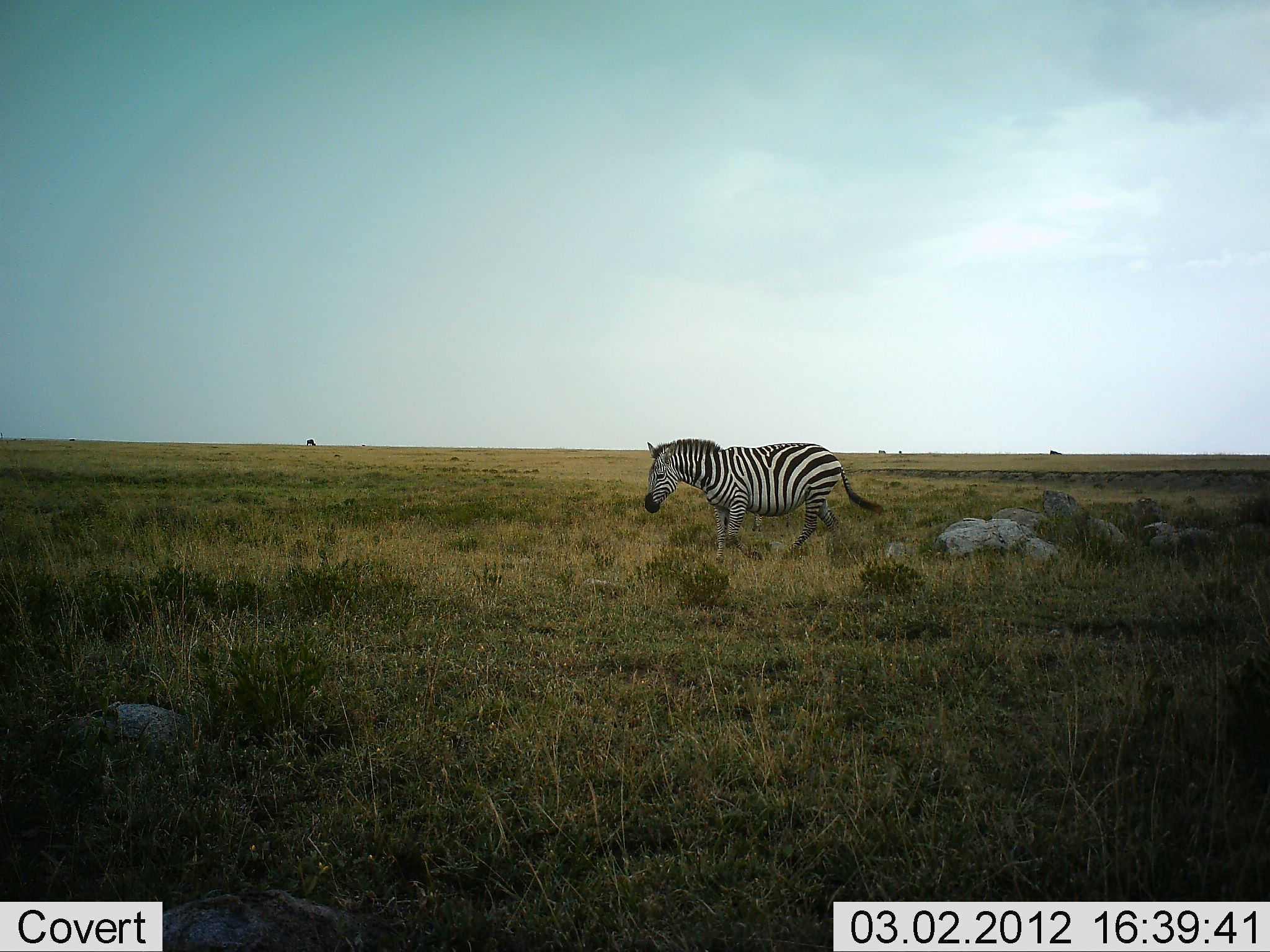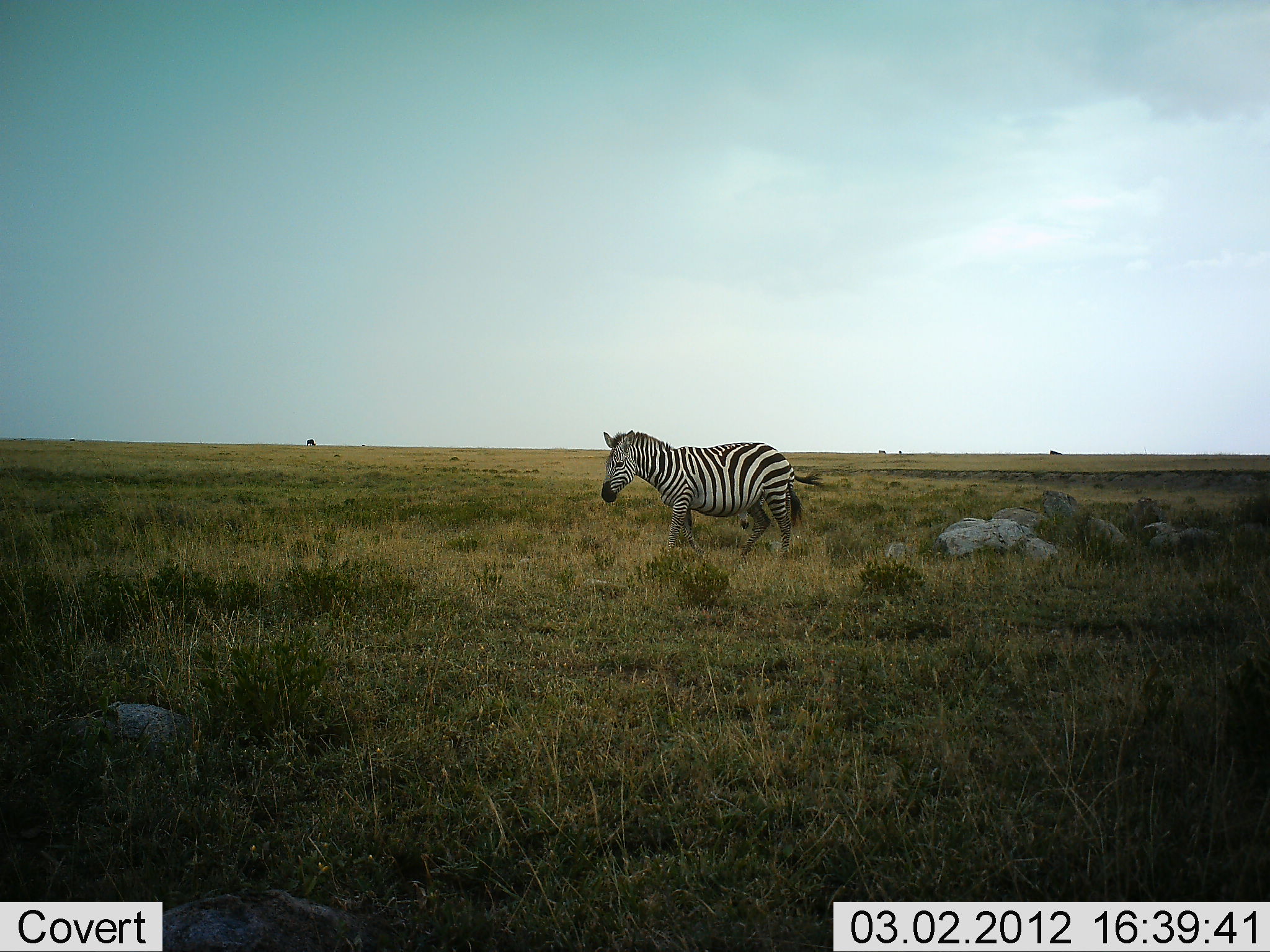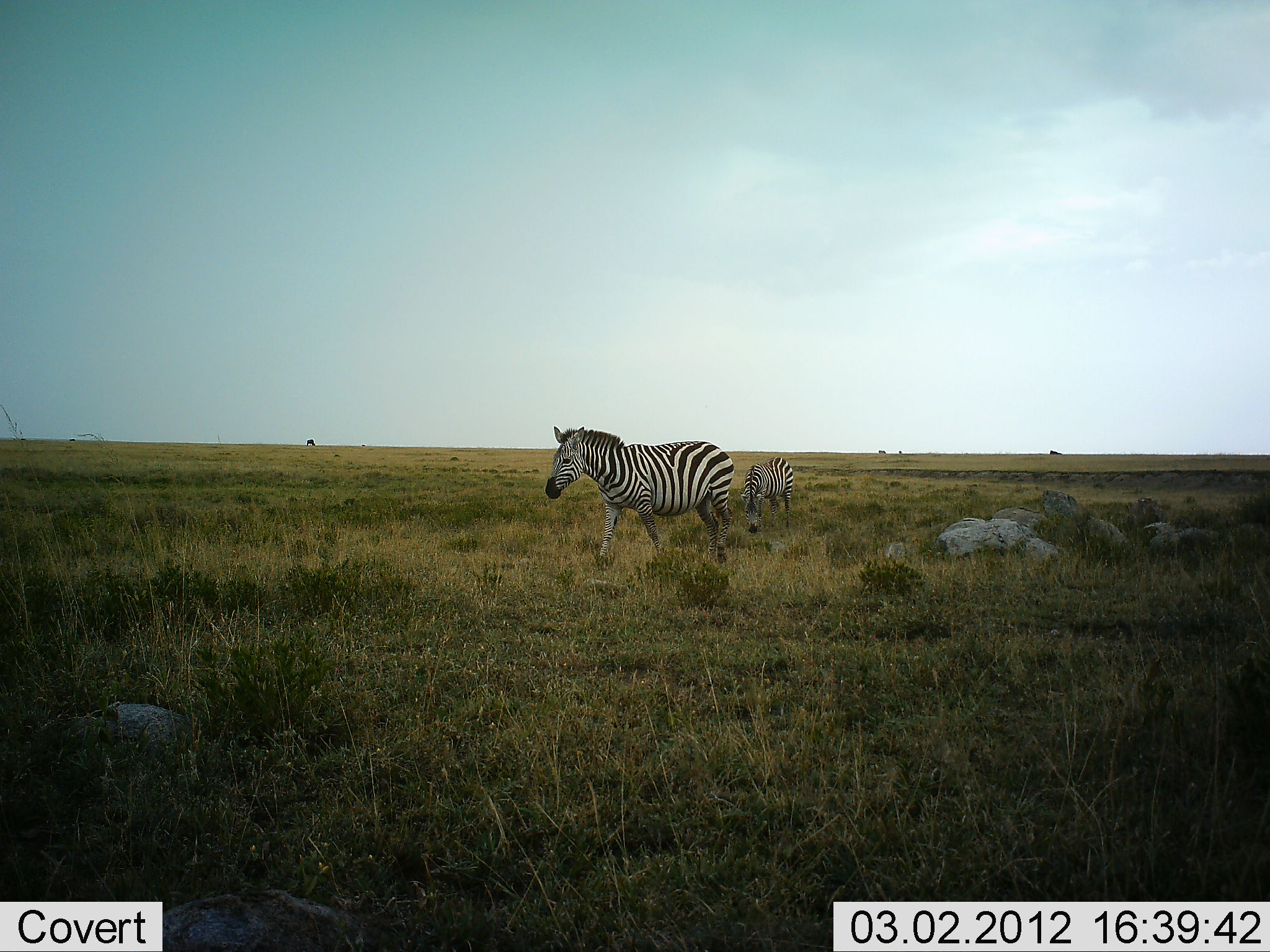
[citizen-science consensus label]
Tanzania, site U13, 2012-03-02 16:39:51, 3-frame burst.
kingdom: Animalia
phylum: Chordata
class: Mammalia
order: Perissodactyla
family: Equidae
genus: Equus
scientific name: Equus quagga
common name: plains zebra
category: zebra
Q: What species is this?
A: Zebra (plains zebra) (Equus quagga).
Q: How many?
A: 2.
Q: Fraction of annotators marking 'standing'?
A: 20%.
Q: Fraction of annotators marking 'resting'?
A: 0%.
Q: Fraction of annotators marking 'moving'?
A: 92%.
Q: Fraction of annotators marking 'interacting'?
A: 0%.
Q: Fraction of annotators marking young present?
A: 4%.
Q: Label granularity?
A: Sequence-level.